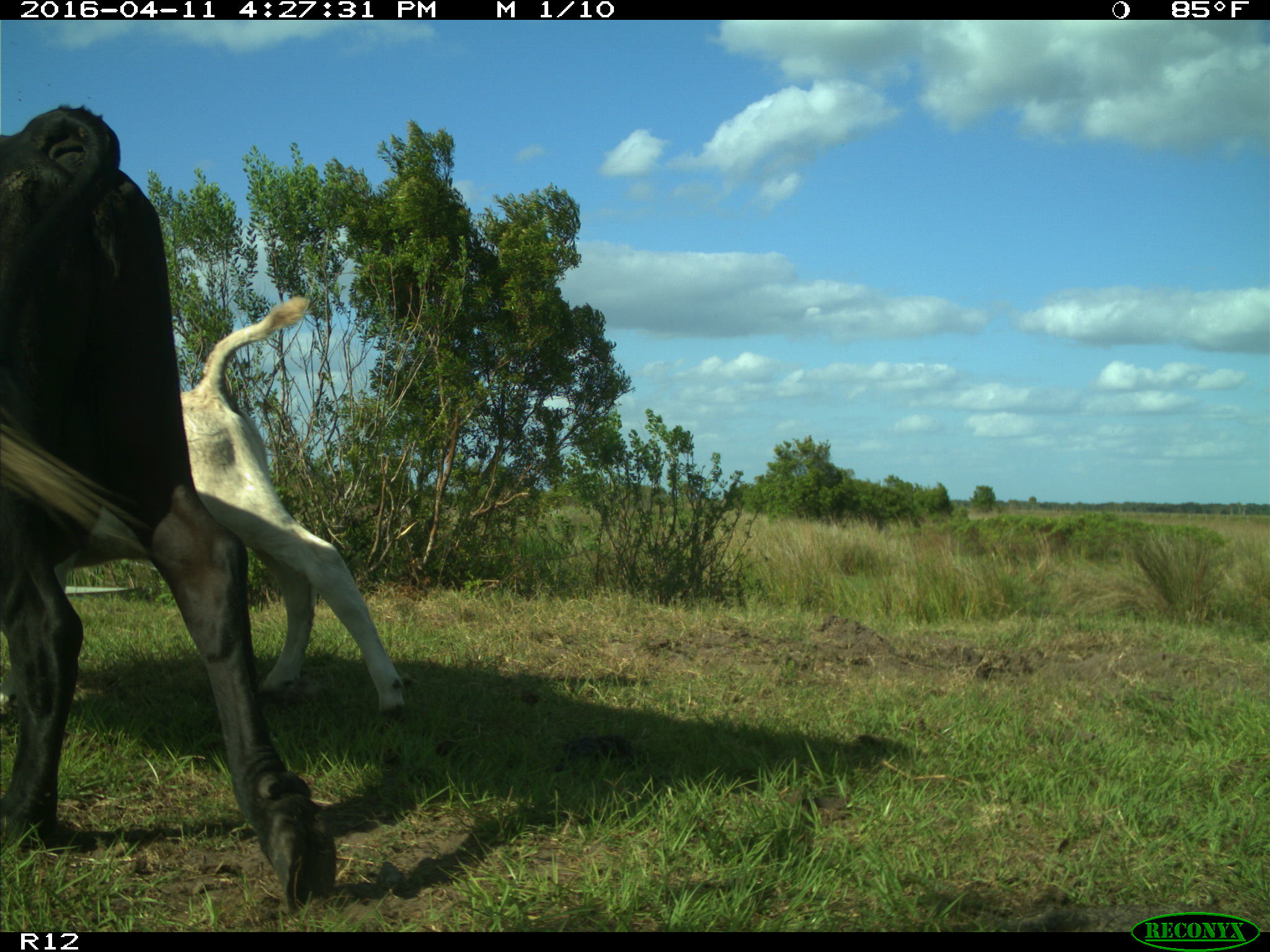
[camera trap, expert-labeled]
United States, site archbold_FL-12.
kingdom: Animalia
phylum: Chordata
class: Mammalia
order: Artiodactyla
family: Bovidae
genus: Bos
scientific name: Bos taurus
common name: domestic cow